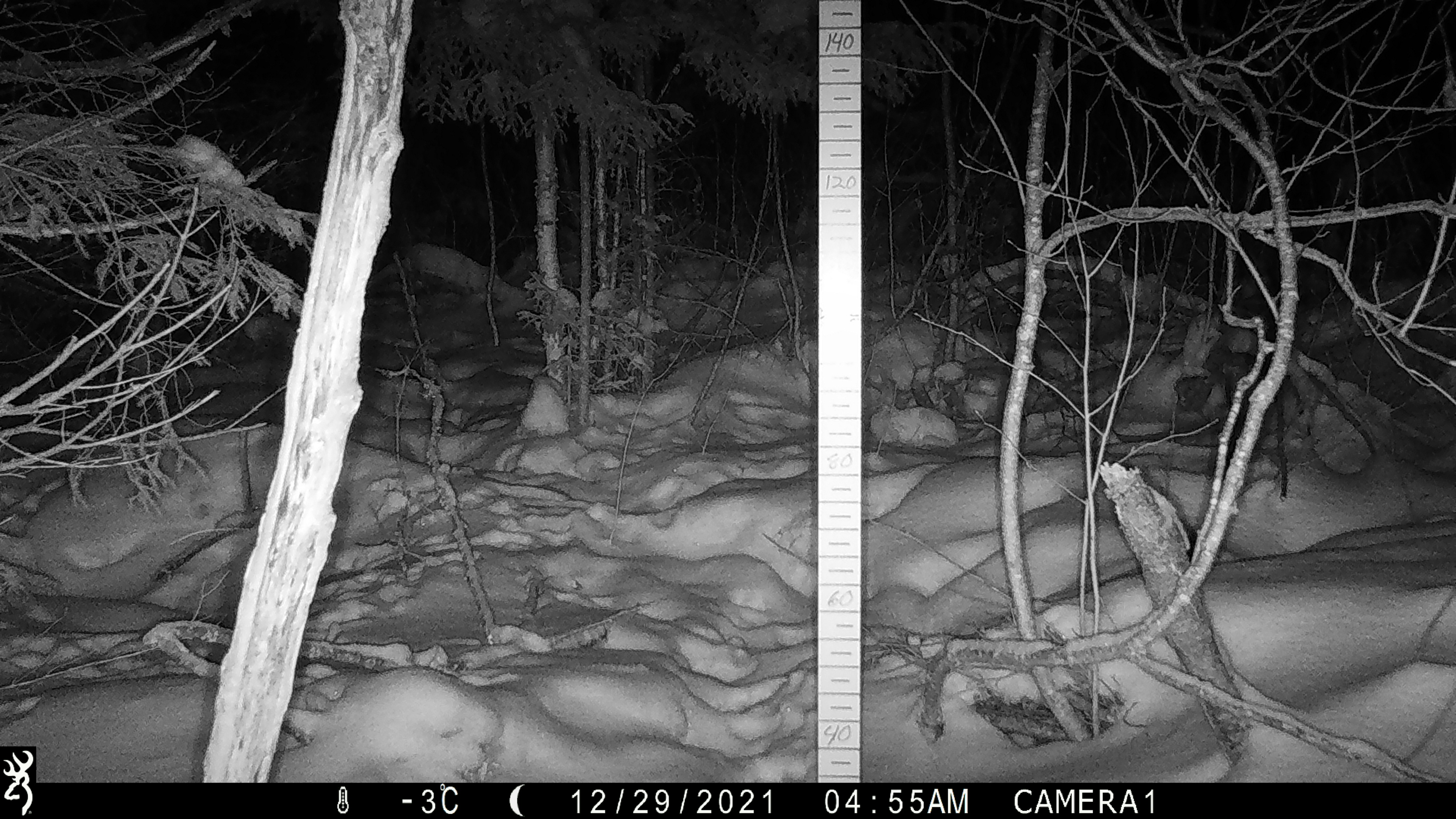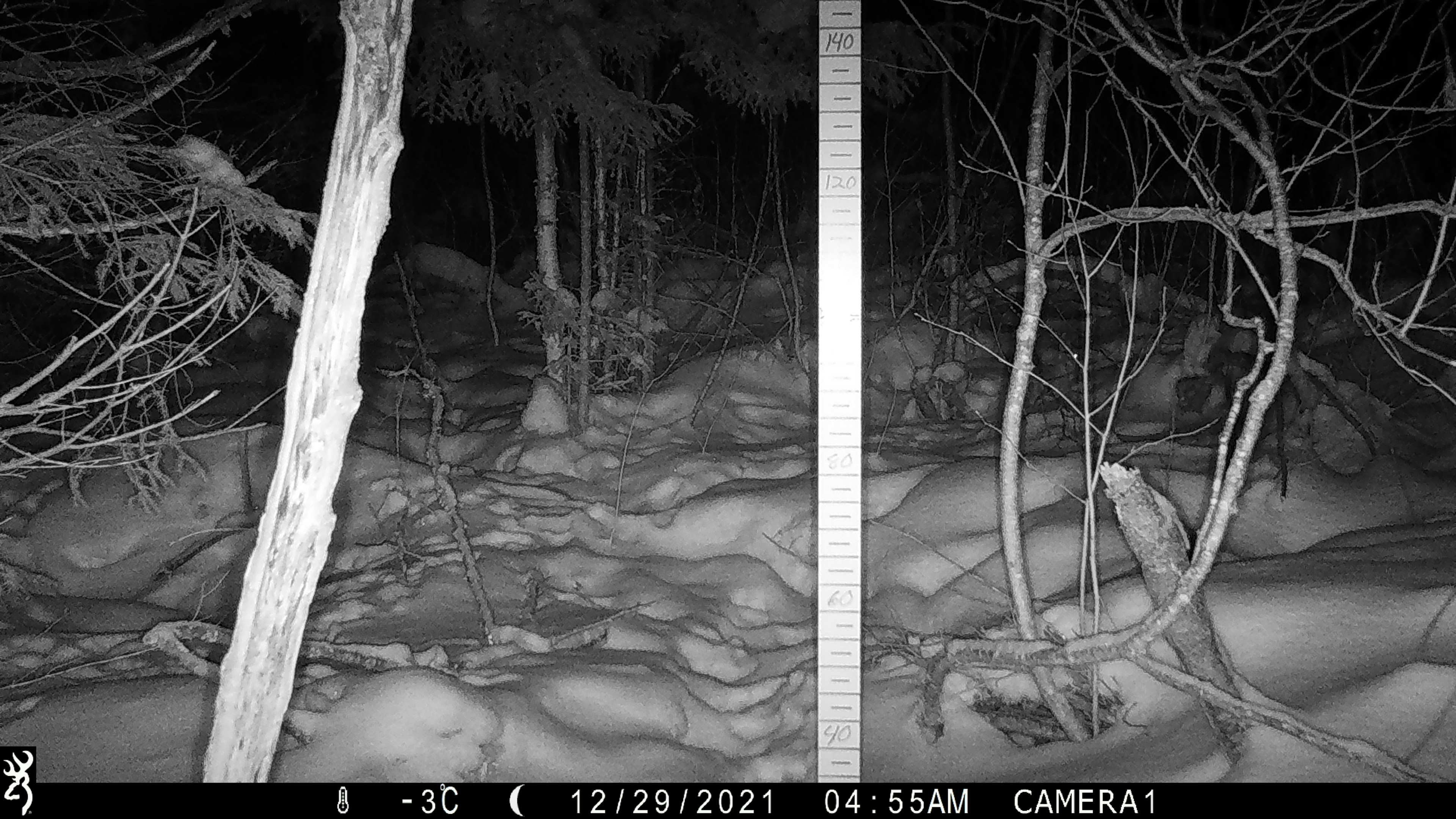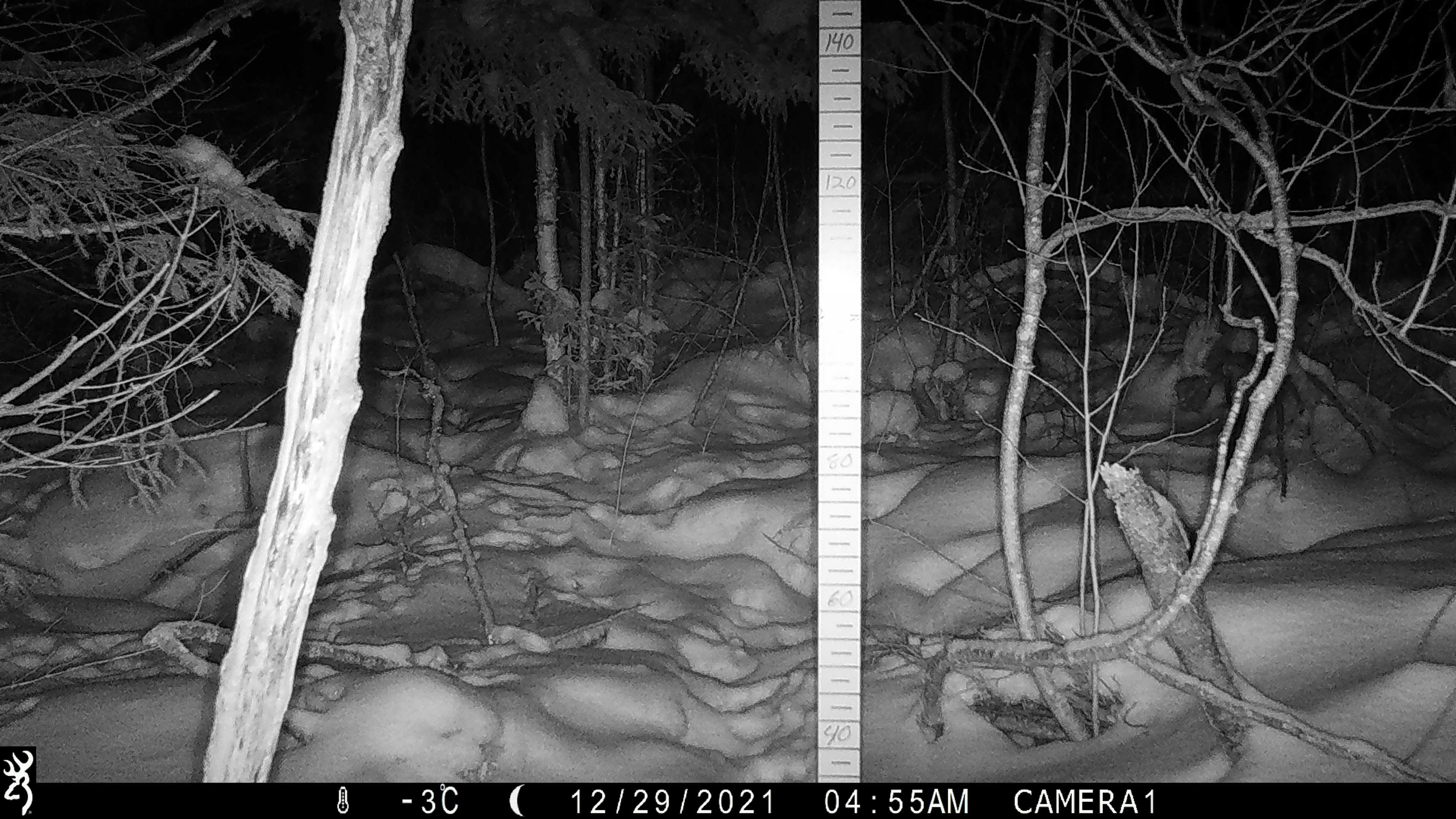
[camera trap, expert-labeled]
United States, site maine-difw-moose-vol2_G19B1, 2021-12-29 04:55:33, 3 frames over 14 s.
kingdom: Animalia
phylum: Chordata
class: Mammalia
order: Lagomorpha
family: Leporidae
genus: Lepus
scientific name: Lepus americanus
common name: snowshoe hare